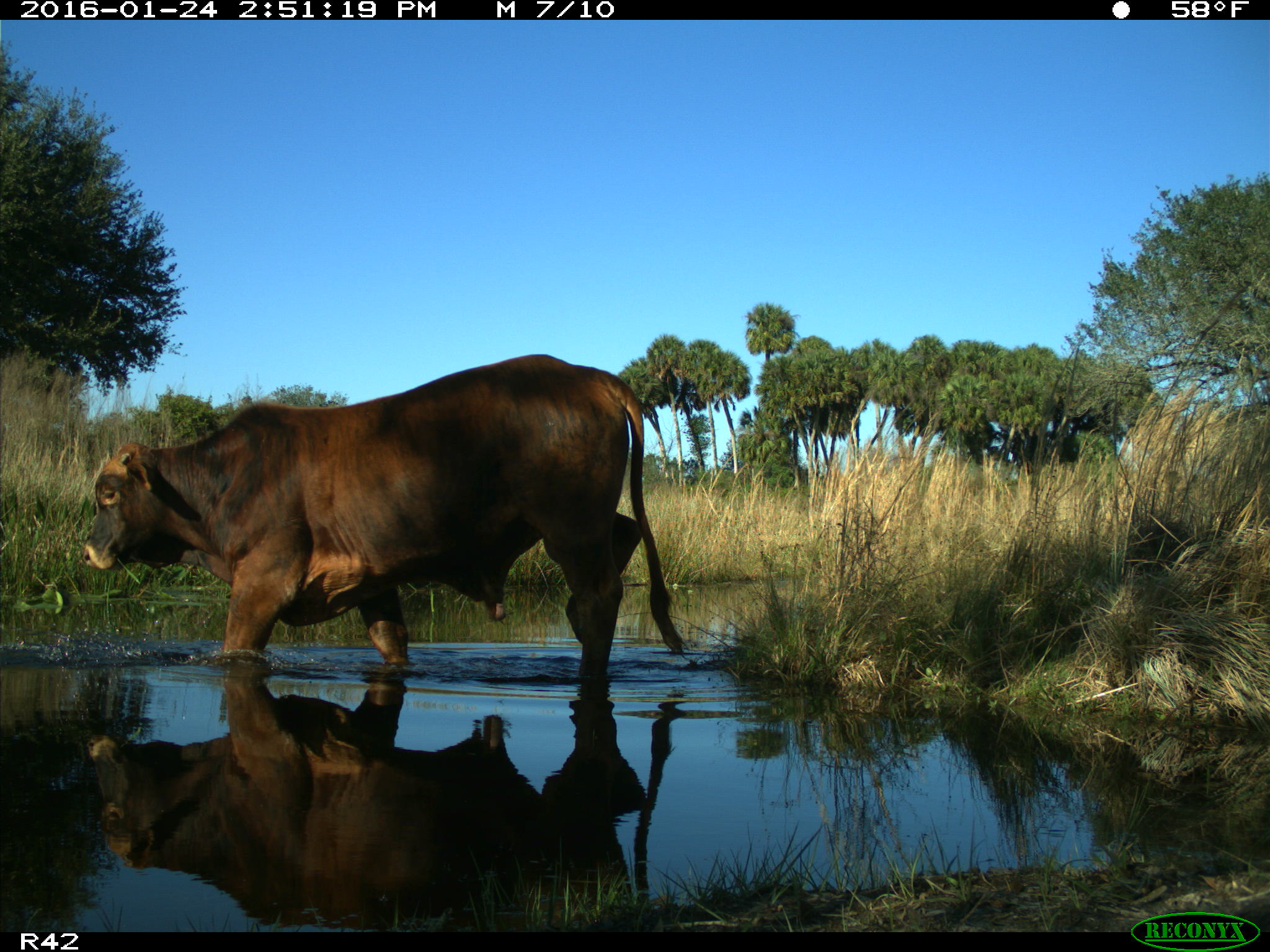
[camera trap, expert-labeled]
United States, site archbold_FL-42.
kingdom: Animalia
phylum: Chordata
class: Mammalia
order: Artiodactyla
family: Bovidae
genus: Bos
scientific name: Bos taurus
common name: domestic cow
Bos taurus (domestic cow).